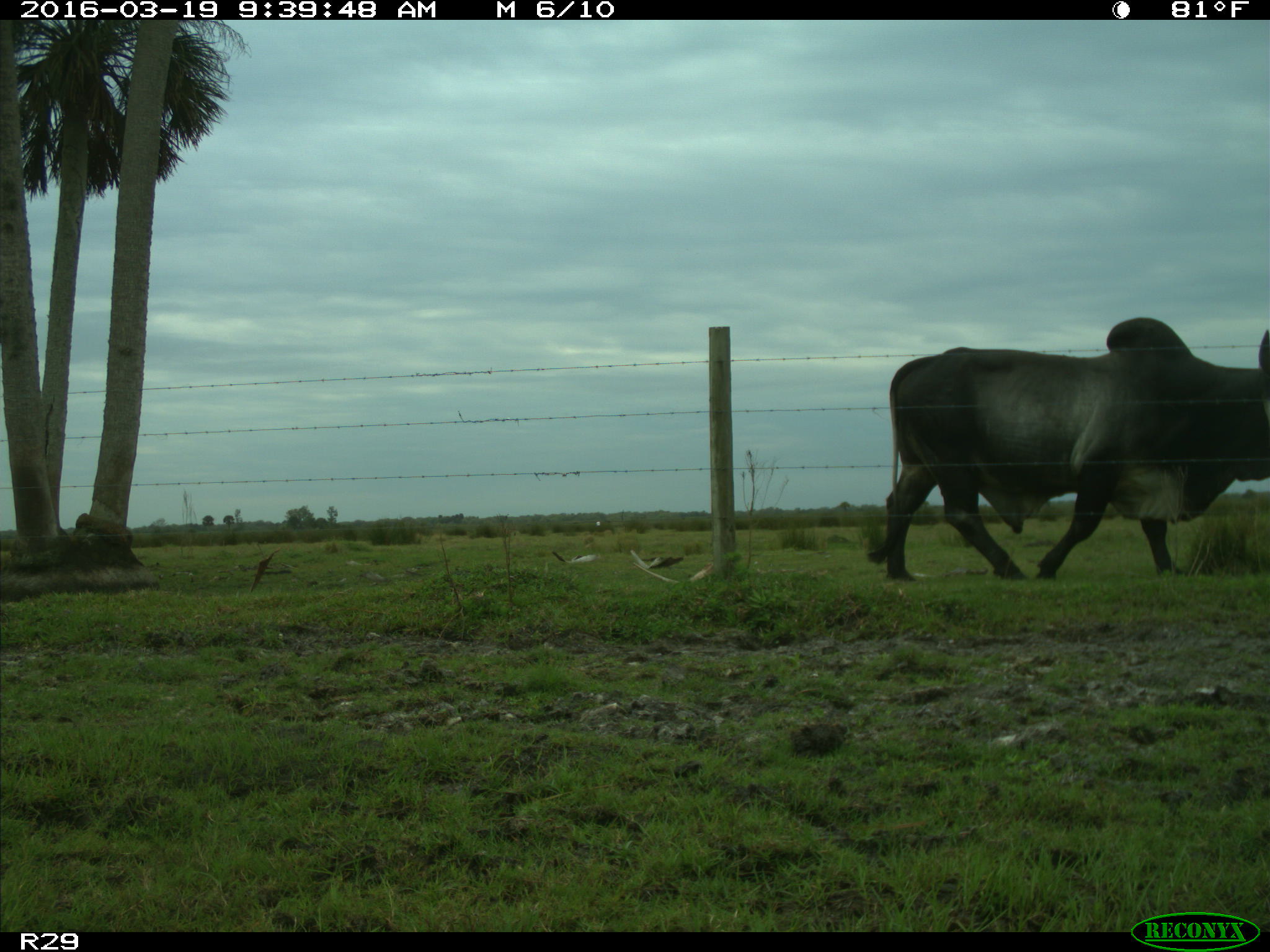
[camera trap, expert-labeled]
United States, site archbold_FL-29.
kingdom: Animalia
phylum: Chordata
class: Mammalia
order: Artiodactyla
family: Bovidae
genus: Bos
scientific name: Bos taurus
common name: domestic cow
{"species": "Bos taurus (domestic cow)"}